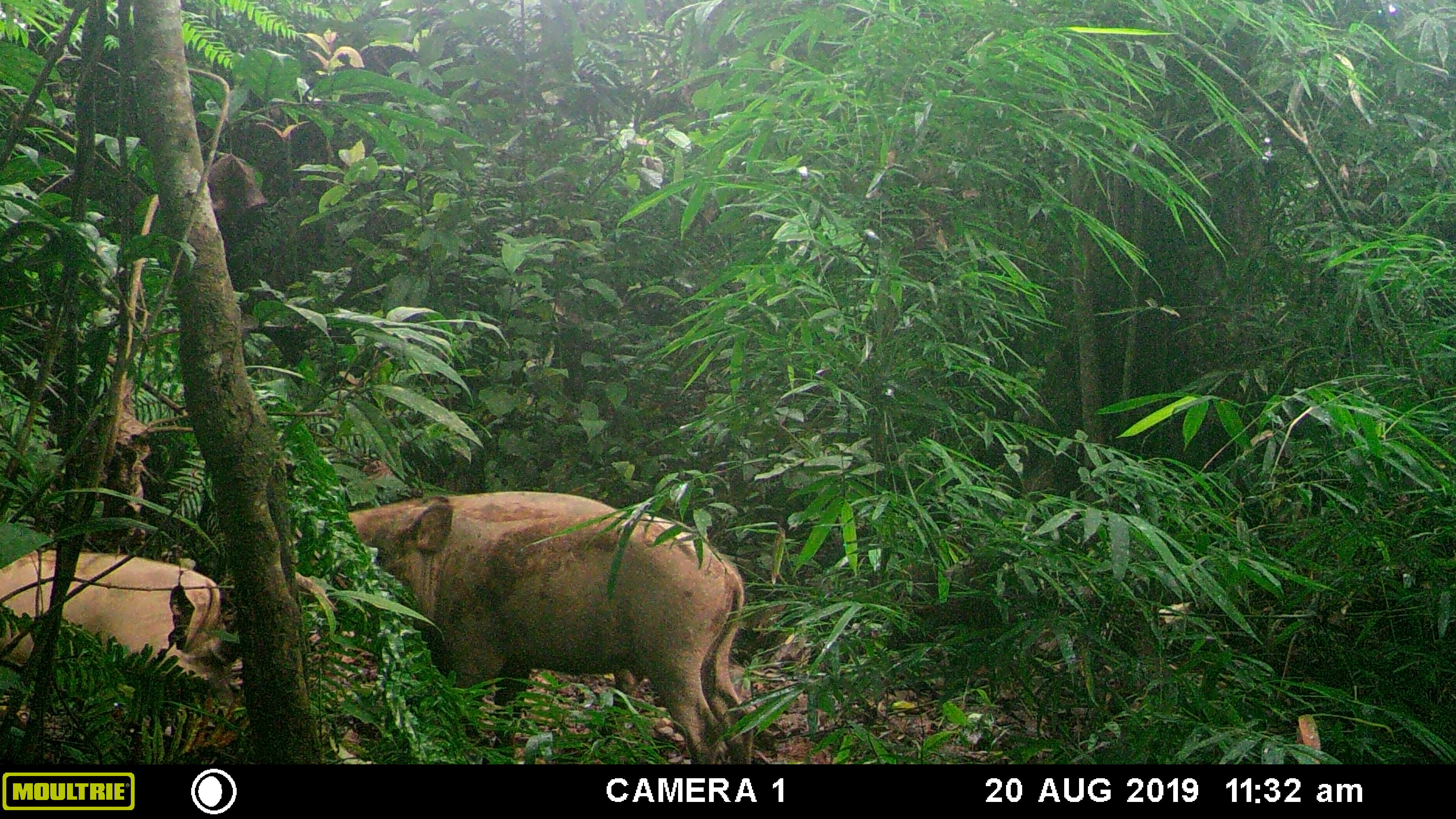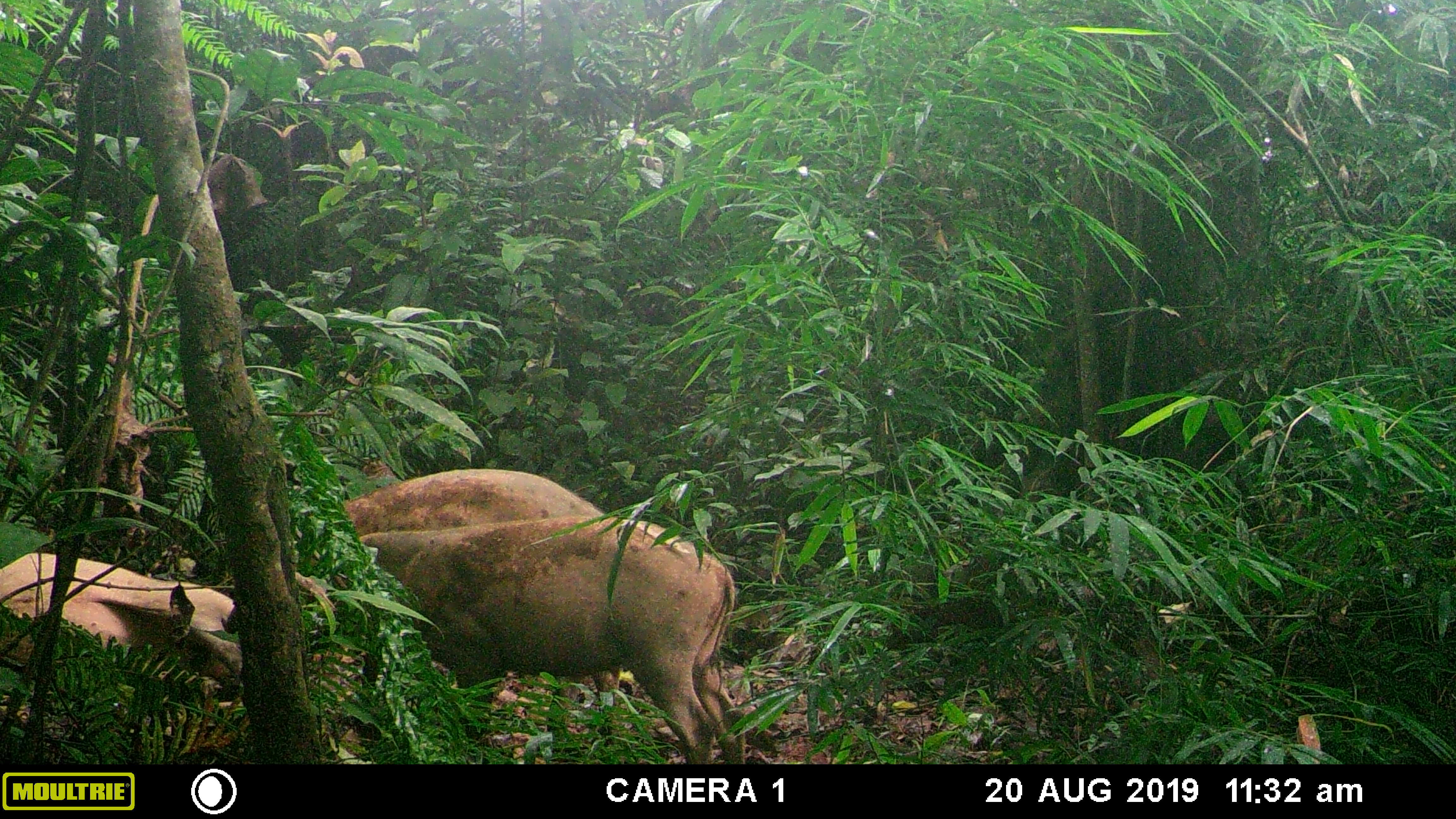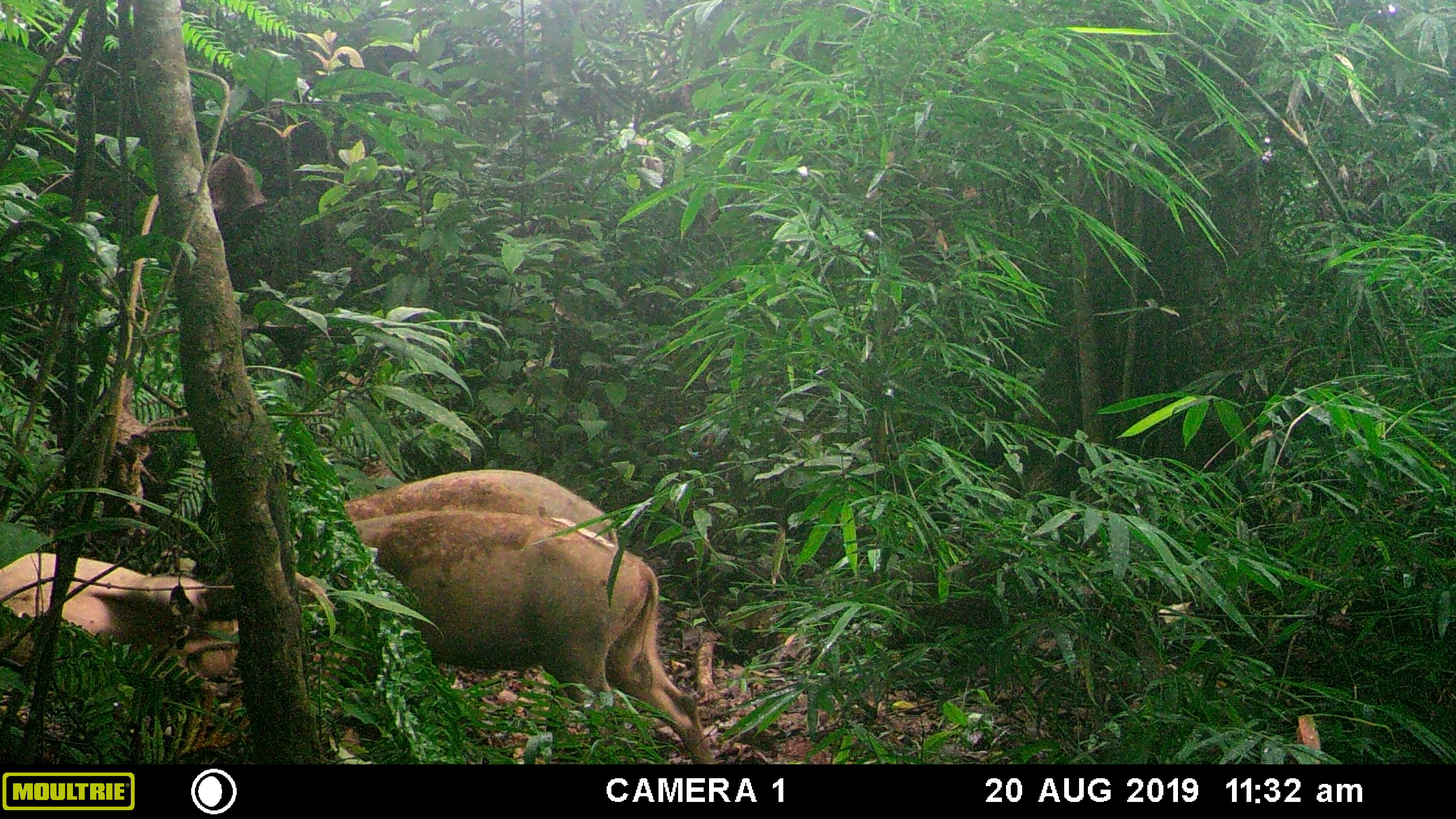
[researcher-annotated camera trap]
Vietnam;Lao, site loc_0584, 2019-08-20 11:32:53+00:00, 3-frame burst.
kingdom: Animalia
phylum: Chordata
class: Mammalia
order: Artiodactyla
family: Suidae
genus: Sus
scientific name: Sus scrofa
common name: eurasian wild pig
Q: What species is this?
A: Eurasian wild pig (Sus scrofa).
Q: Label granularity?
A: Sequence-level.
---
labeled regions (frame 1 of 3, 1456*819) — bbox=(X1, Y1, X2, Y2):
eurasian wild pig: bbox=(347, 494, 755, 763); bbox=(0, 547, 221, 680); bbox=(348, 490, 621, 541)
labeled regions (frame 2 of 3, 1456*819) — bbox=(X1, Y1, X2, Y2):
eurasian wild pig: bbox=(288, 516, 747, 764); bbox=(0, 552, 237, 680); bbox=(342, 468, 605, 538)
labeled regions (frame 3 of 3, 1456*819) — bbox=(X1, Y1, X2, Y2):
eurasian wild pig: bbox=(351, 509, 715, 764); bbox=(0, 553, 209, 656); bbox=(343, 470, 618, 546)